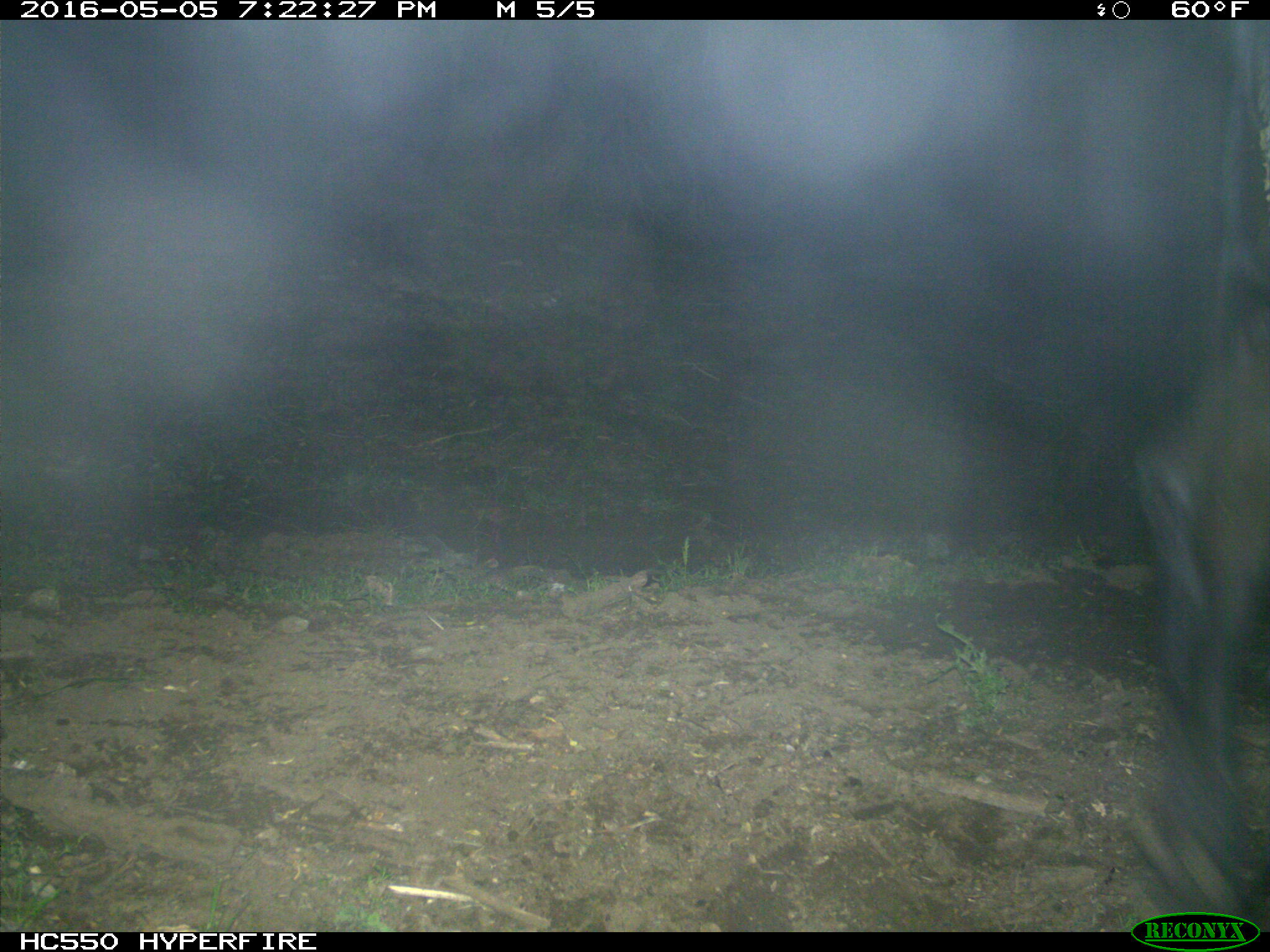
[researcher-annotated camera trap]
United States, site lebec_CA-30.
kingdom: Animalia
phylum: Chordata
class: Mammalia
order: Artiodactyla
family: Bovidae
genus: Bos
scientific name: Bos taurus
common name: domestic cow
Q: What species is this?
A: Bos taurus (domestic cow).